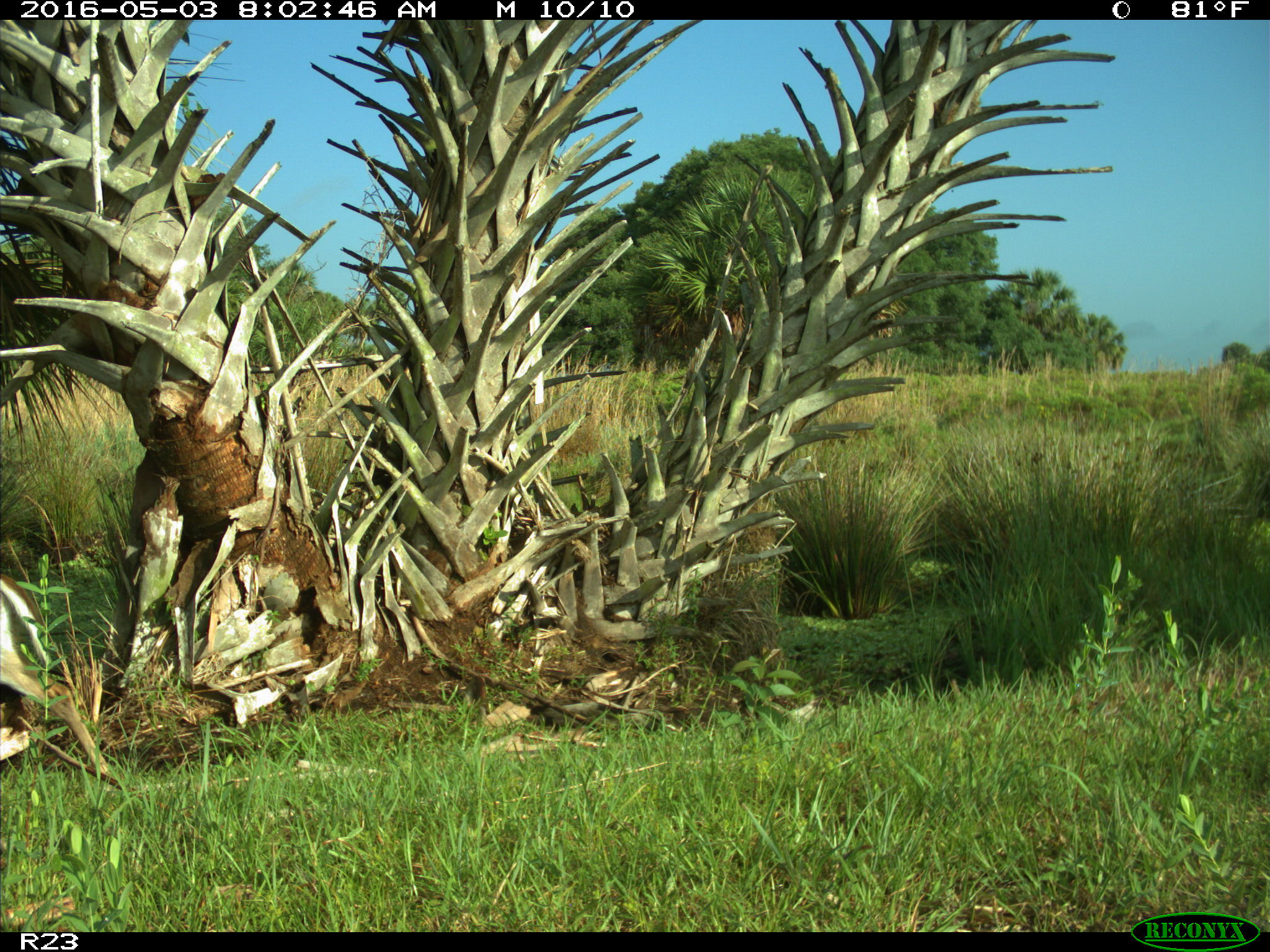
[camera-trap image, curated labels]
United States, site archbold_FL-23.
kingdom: Animalia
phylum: Chordata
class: Mammalia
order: Artiodactyla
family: Cervidae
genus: Odocoileus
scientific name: Odocoileus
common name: deer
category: unidentified deer